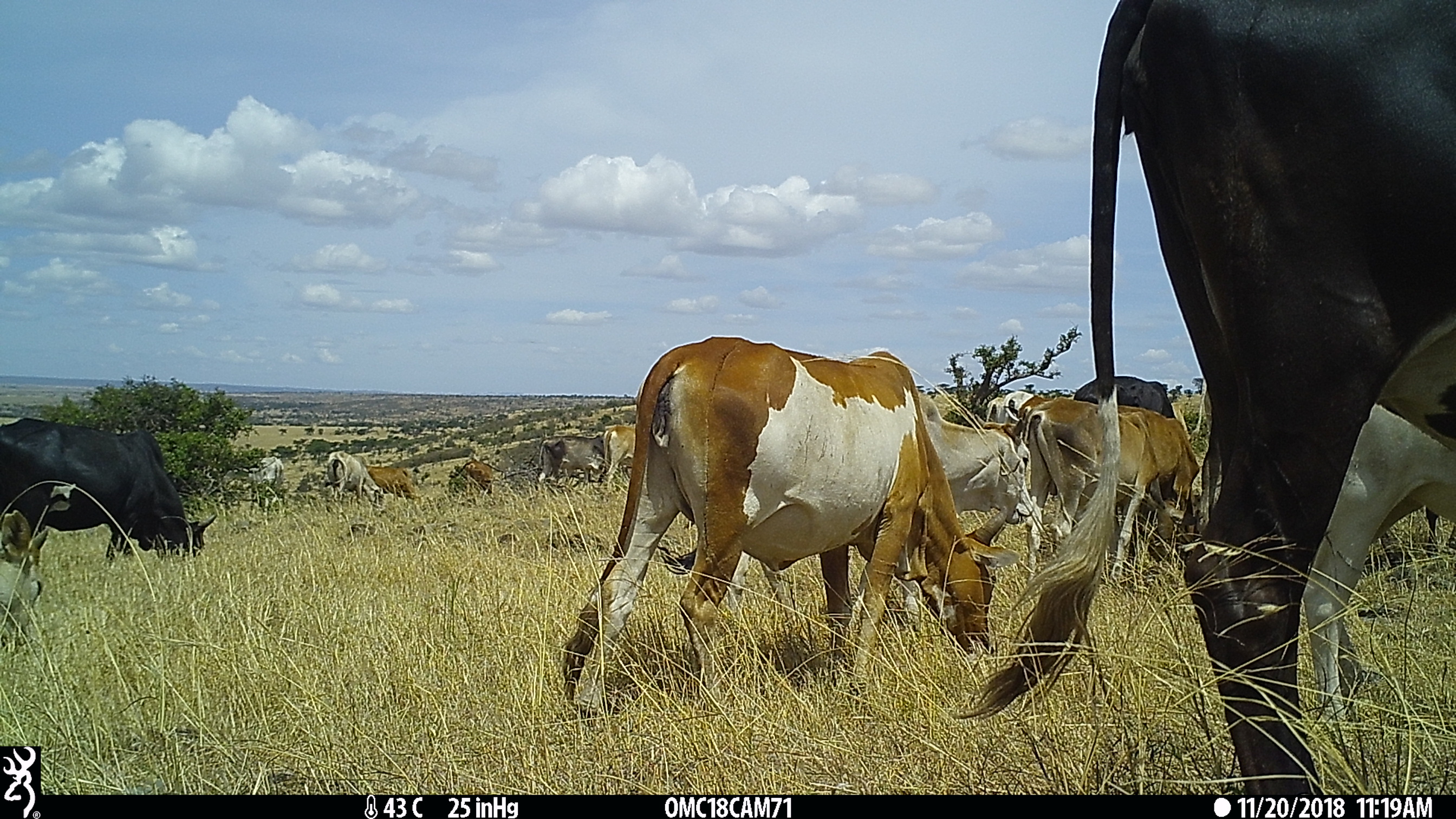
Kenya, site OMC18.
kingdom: Animalia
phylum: Chordata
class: Mammalia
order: Artiodactyla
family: Bovidae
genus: Bos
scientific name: Bos taurus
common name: cattle